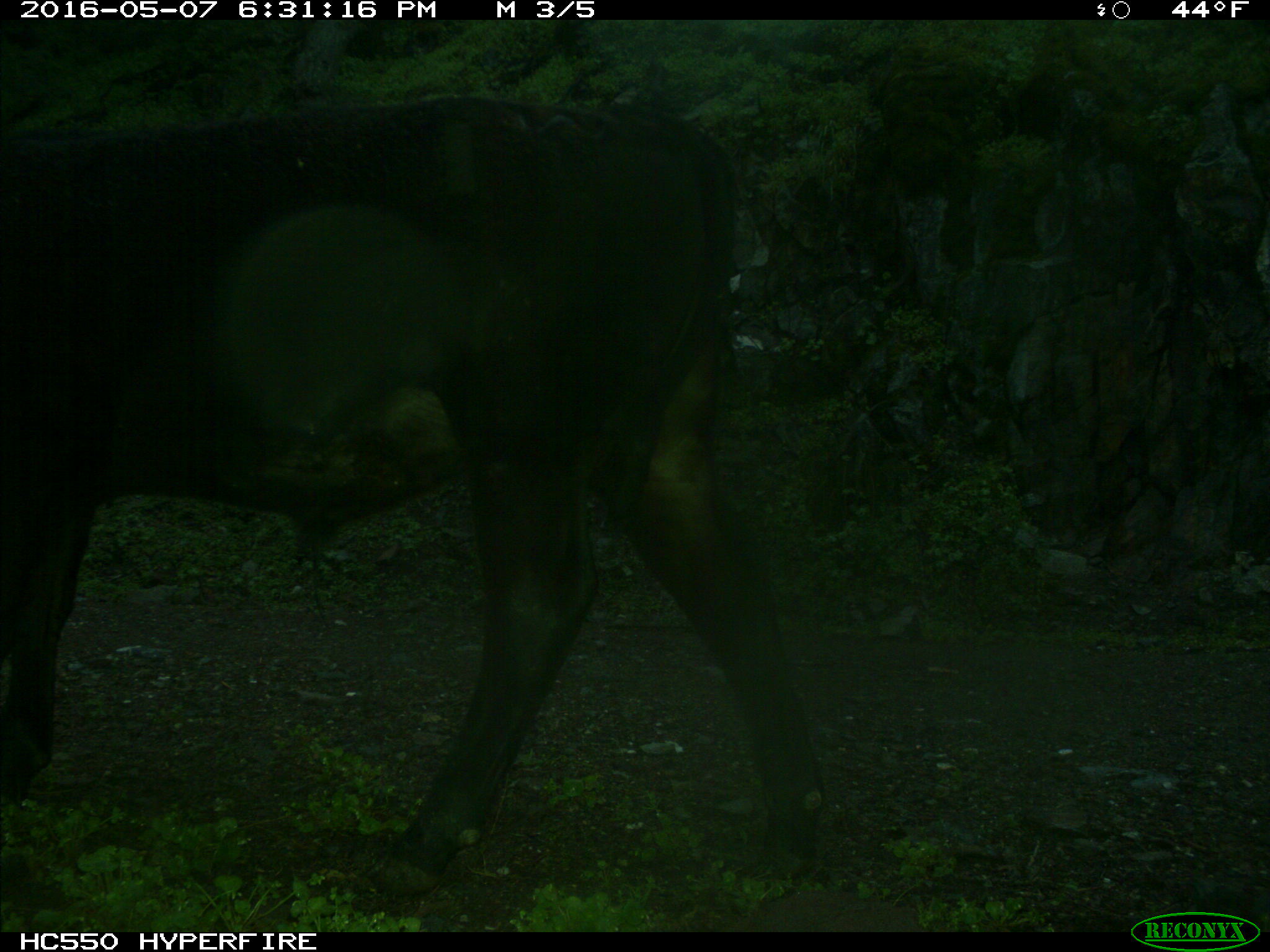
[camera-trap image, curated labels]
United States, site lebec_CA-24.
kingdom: Animalia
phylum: Chordata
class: Mammalia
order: Artiodactyla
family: Bovidae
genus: Bos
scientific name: Bos taurus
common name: domestic cow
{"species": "Bos taurus (domestic cow)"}